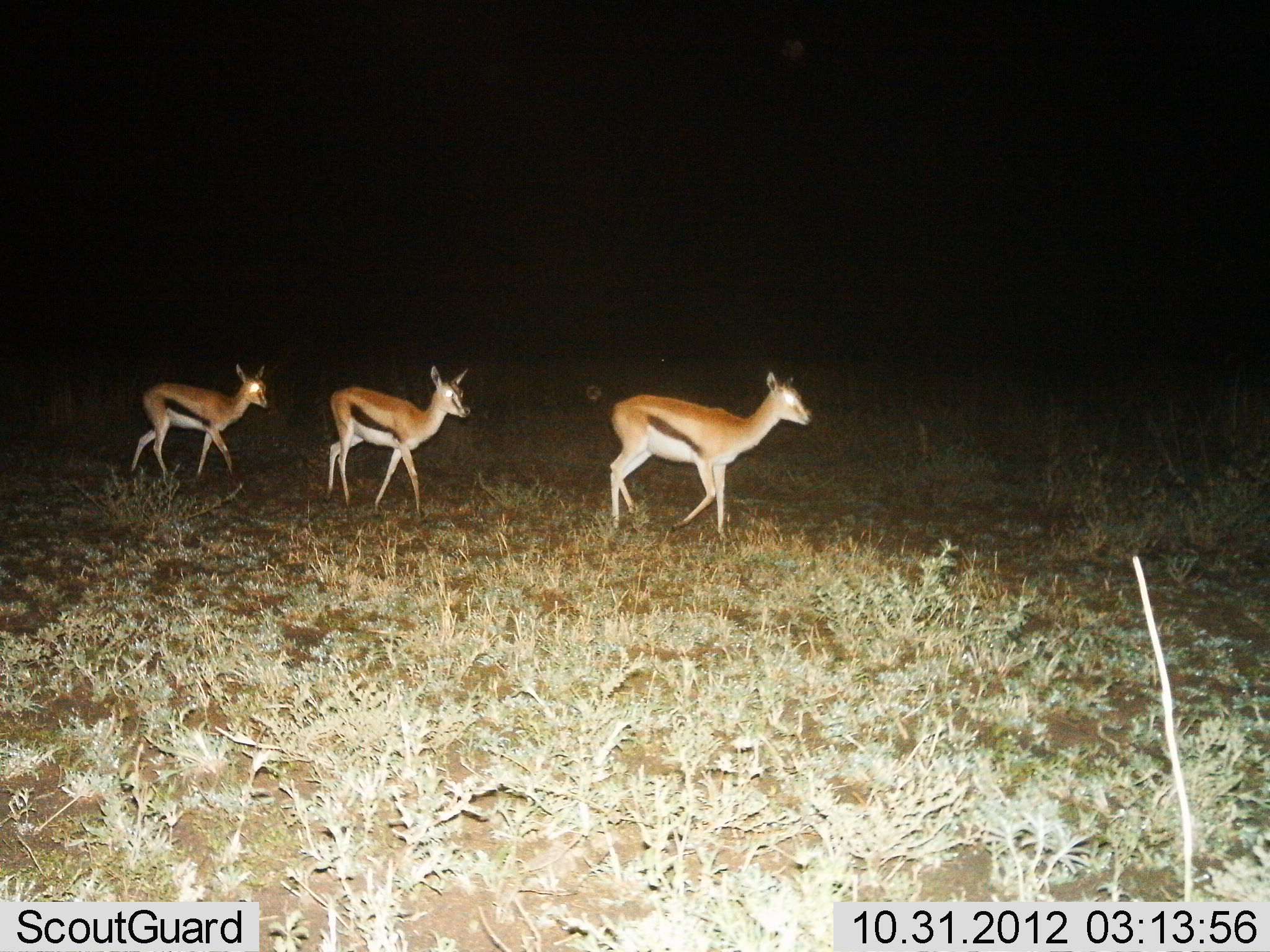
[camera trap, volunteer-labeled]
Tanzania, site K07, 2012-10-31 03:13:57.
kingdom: Animalia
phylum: Chordata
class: Mammalia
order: Artiodactyla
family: Bovidae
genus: Eudorcas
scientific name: Eudorcas thomsonii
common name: thomson's gazelle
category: gazellethomsons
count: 3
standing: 10%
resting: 0%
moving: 90%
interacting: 0%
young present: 0%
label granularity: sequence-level